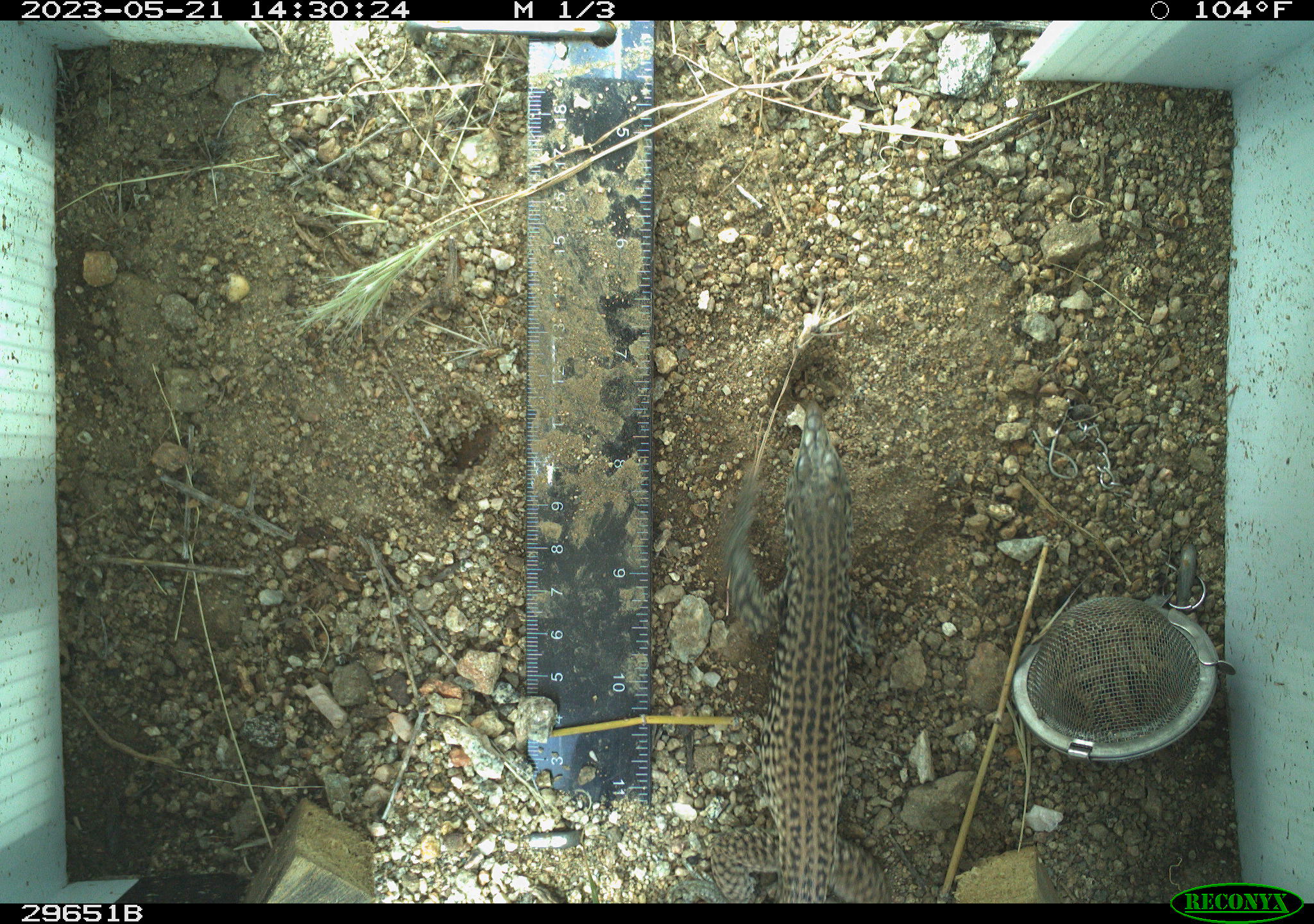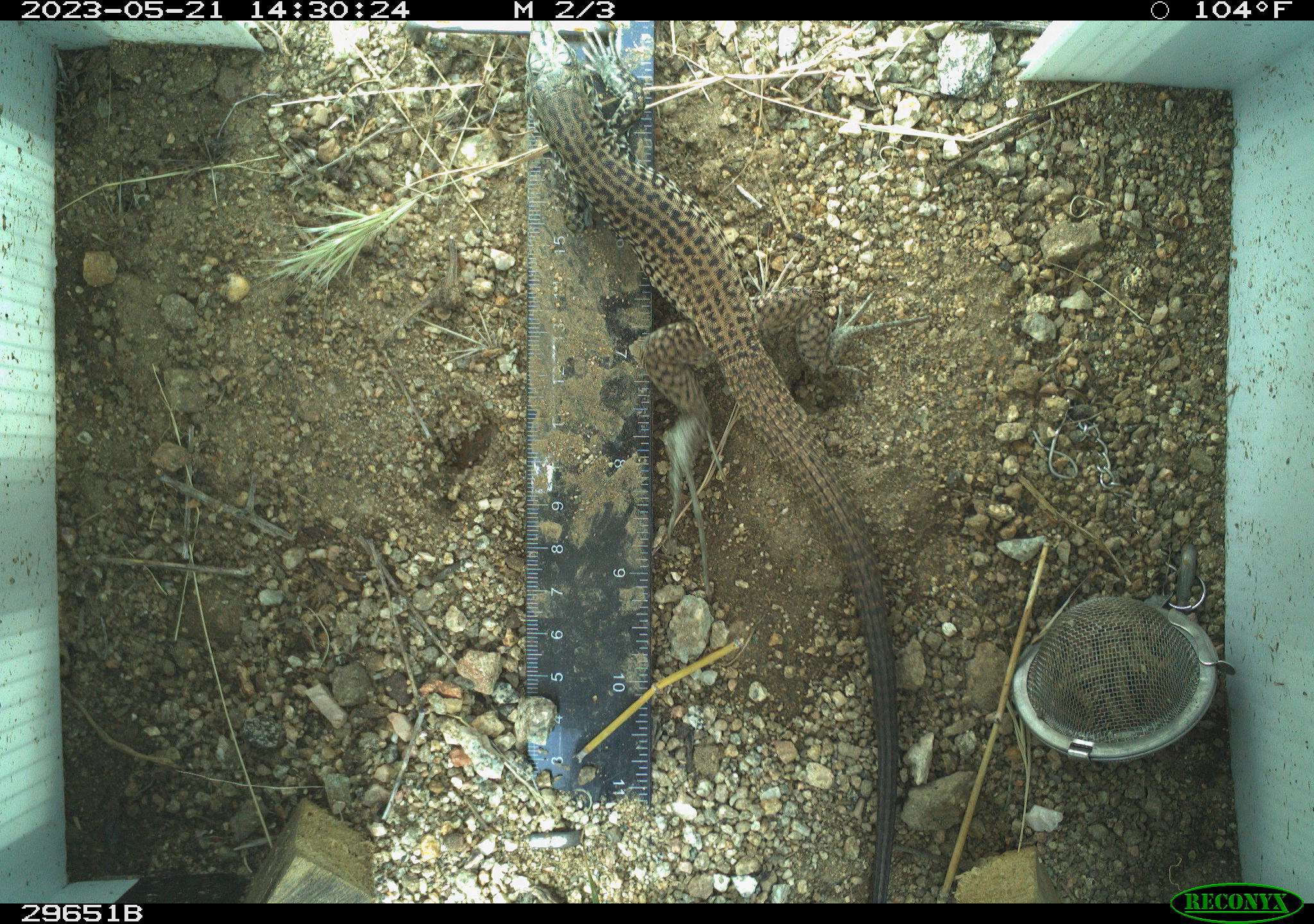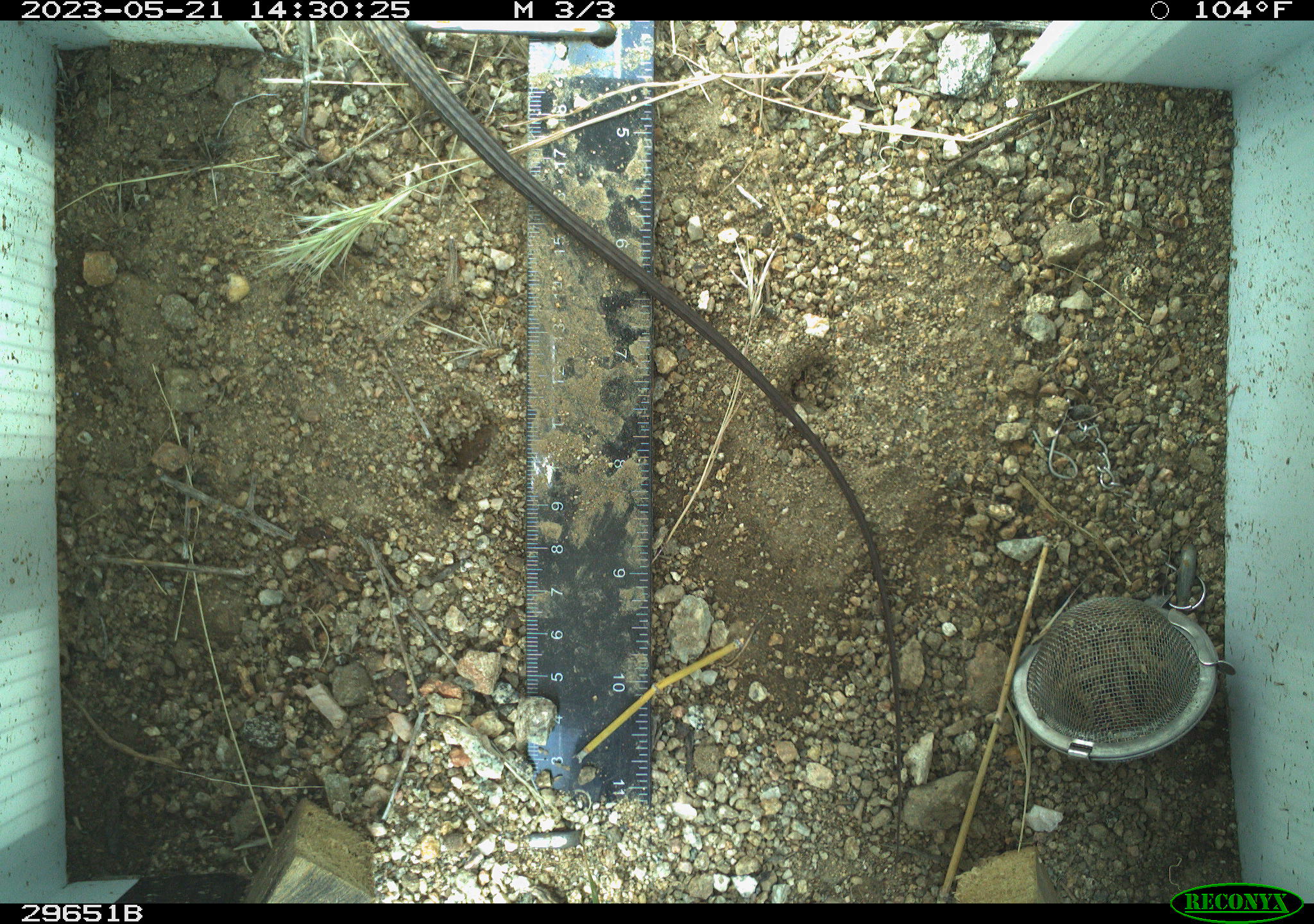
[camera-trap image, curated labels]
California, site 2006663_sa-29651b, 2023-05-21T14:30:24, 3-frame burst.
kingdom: Animalia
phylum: Chordata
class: Reptilia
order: Squamata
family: Teiidae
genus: Aspidoscelis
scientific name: Aspidoscelis tigris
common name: western whiptail